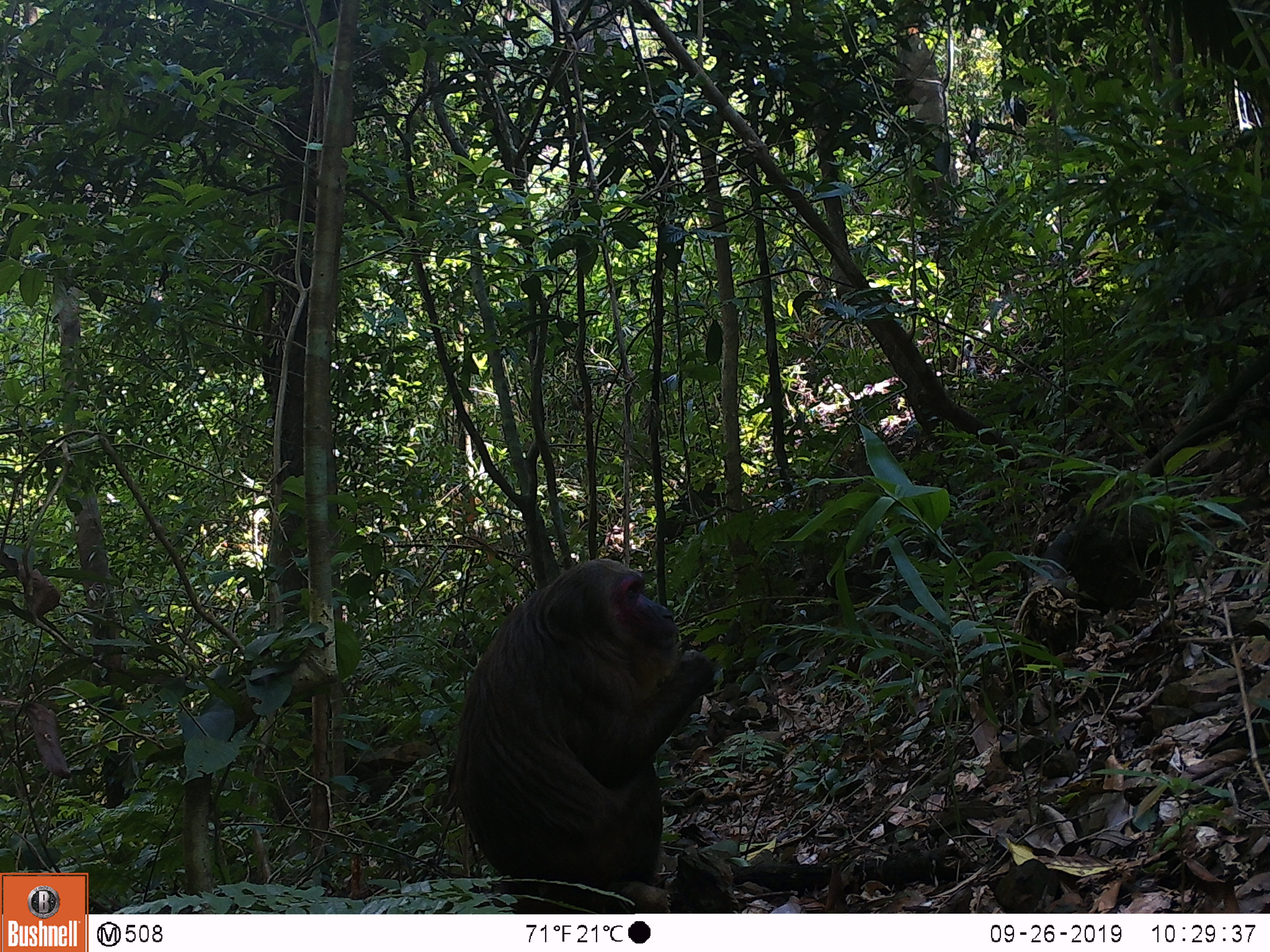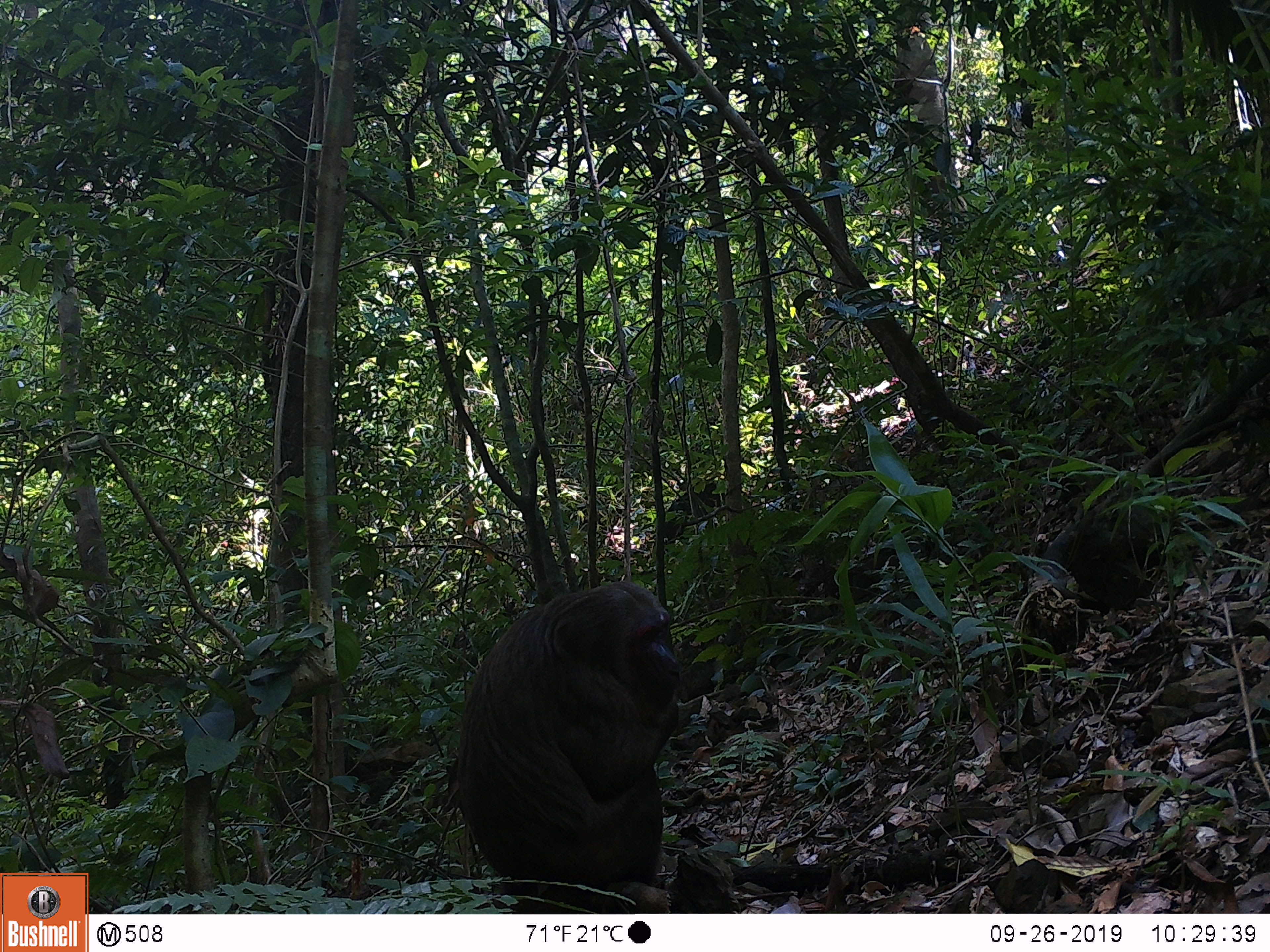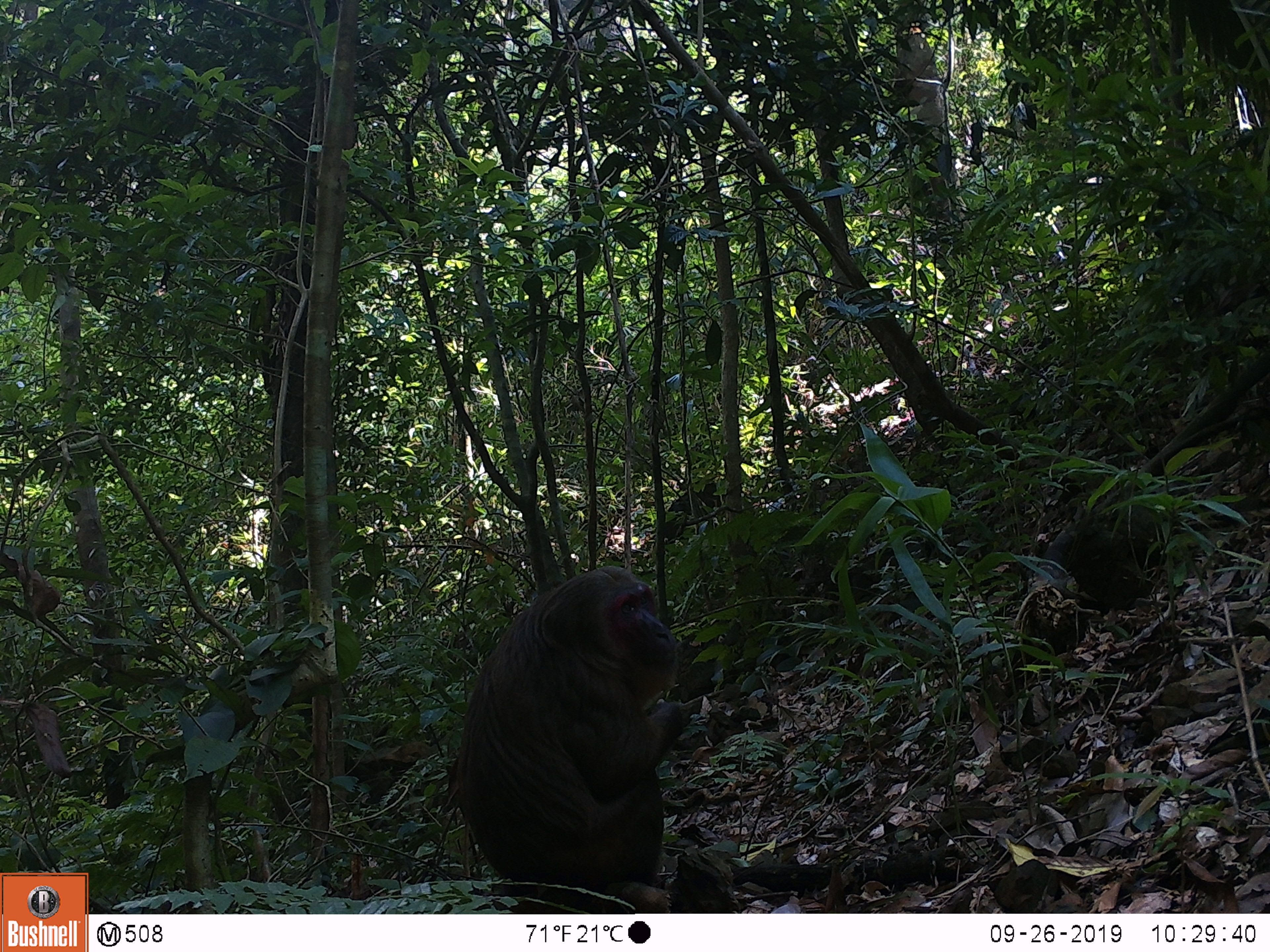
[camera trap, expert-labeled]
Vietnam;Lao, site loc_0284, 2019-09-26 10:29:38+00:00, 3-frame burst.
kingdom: Animalia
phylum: Chordata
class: Mammalia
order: Primates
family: Cercopithecidae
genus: Macaca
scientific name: Macaca arctoides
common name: stump-tailed macaque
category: stump tailed macaque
Stump tailed macaque (stump-tailed macaque) (Macaca arctoides). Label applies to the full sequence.